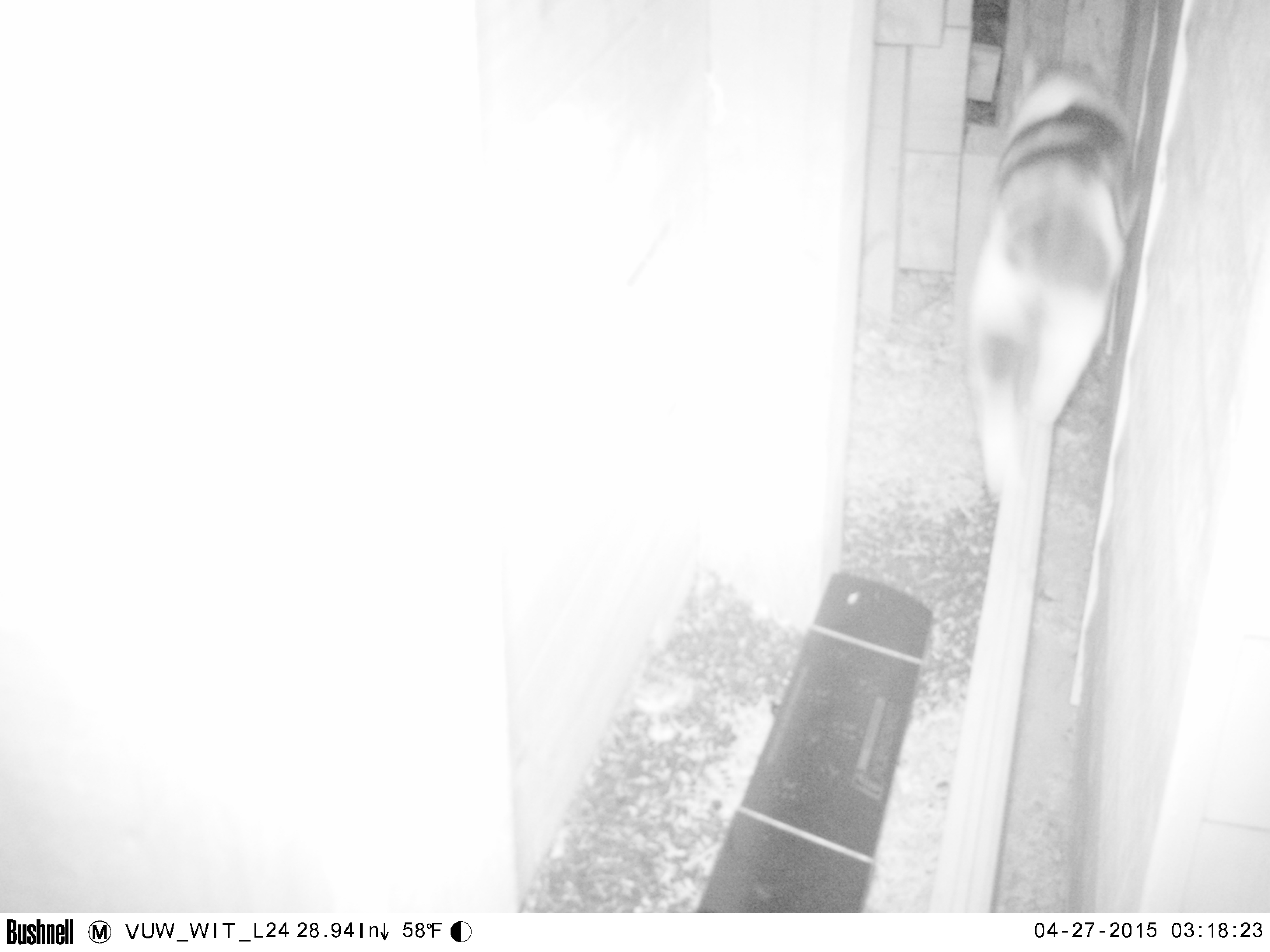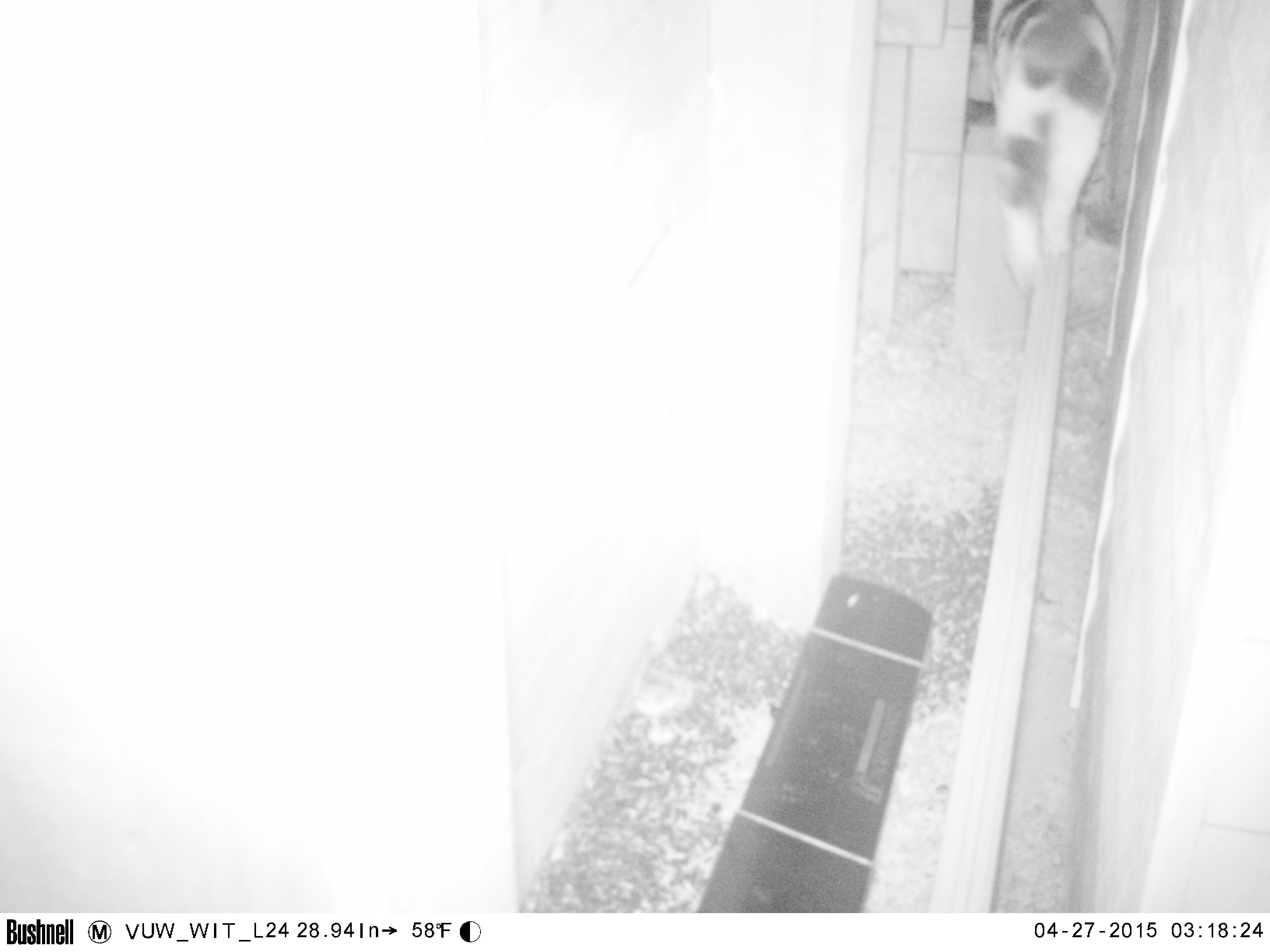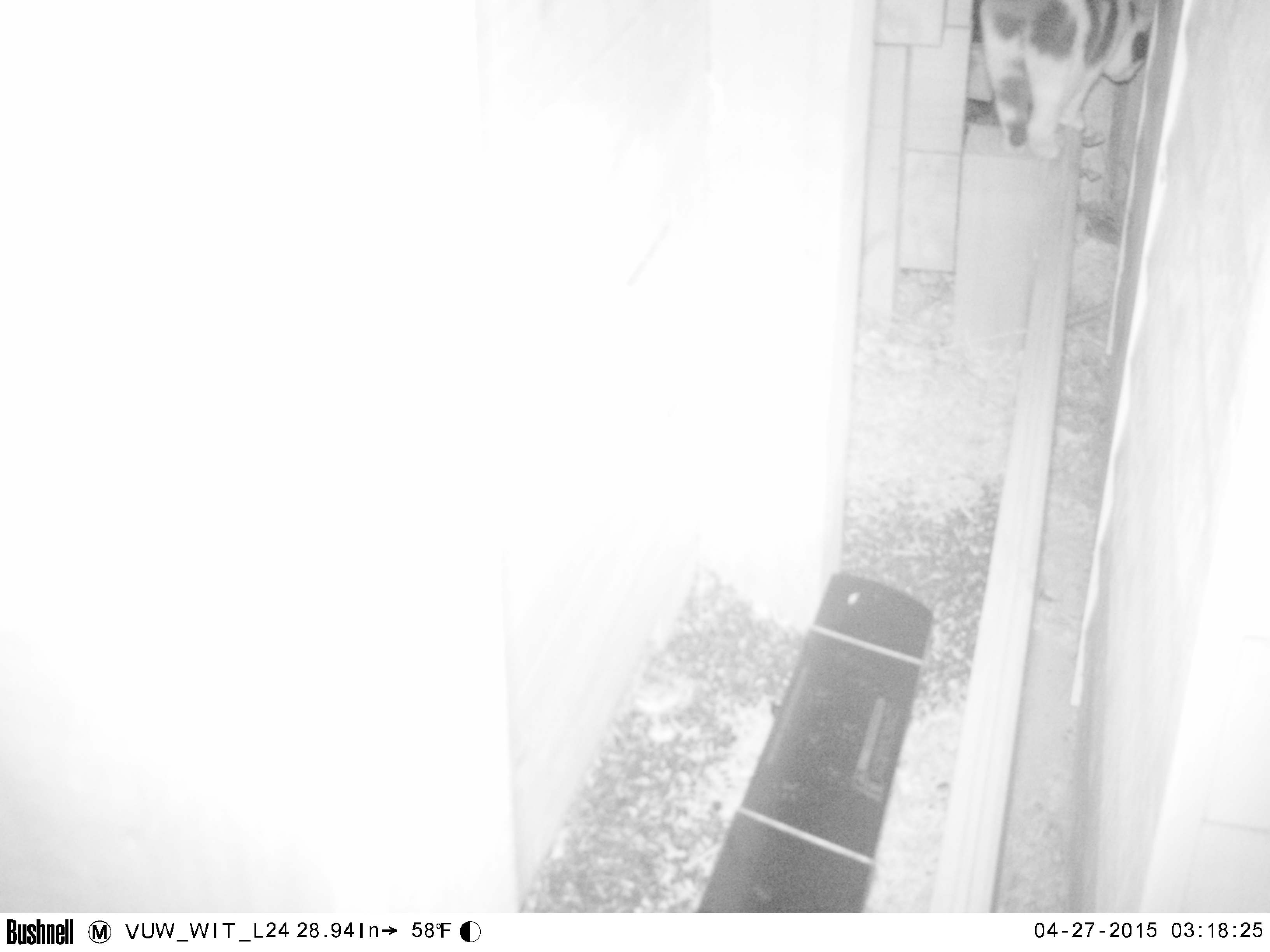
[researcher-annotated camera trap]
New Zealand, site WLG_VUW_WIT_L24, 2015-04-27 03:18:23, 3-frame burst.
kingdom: Animalia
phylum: Chordata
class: Mammalia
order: Carnivora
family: Felidae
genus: Felis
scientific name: Felis catus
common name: domestic cat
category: cat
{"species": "cat (domestic cat) (Felis catus)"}